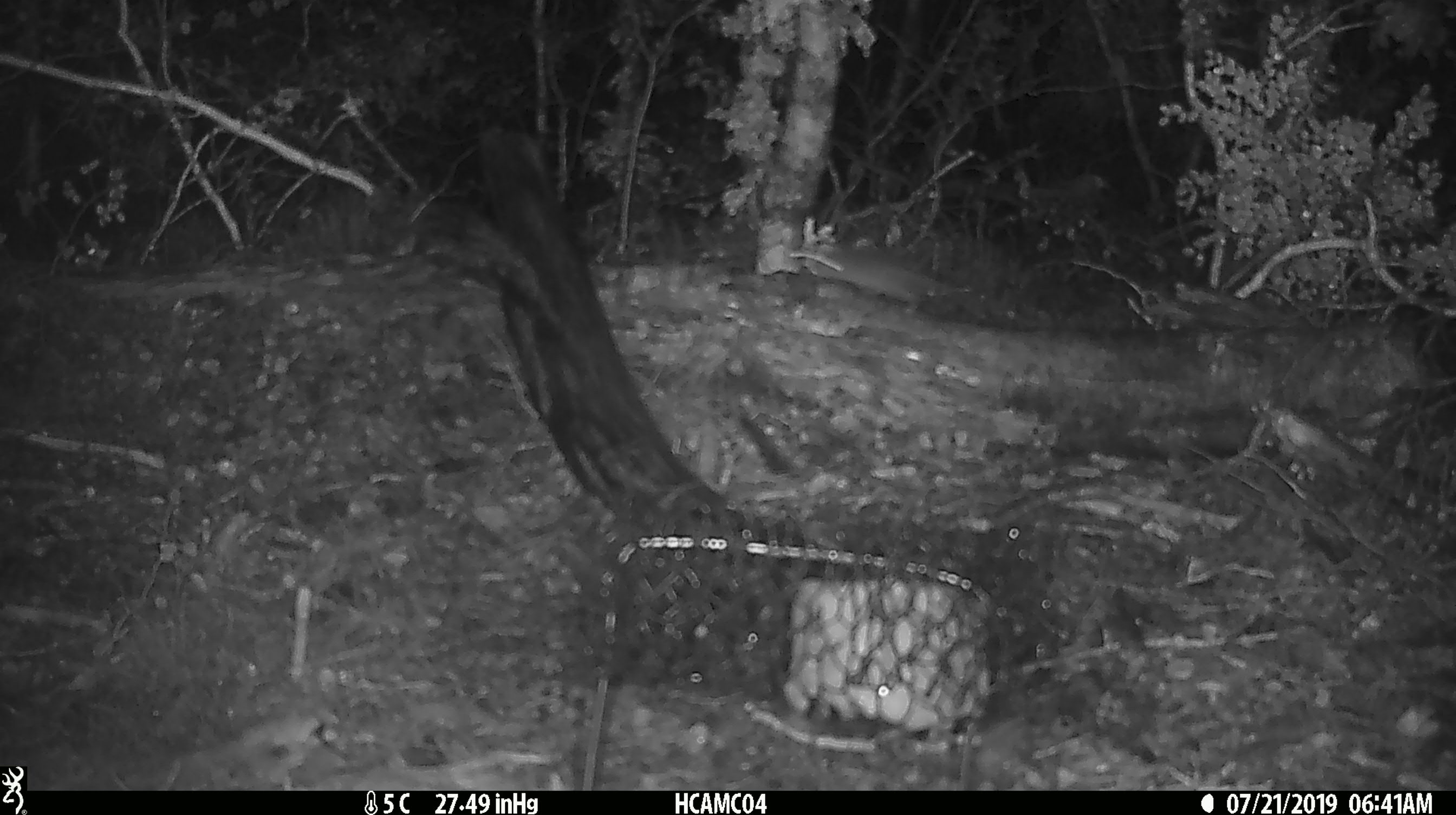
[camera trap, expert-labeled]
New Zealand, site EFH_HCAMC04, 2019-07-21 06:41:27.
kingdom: Animalia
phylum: Chordata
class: Mammalia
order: Rodentia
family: Muridae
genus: Mus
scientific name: Mus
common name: mouse